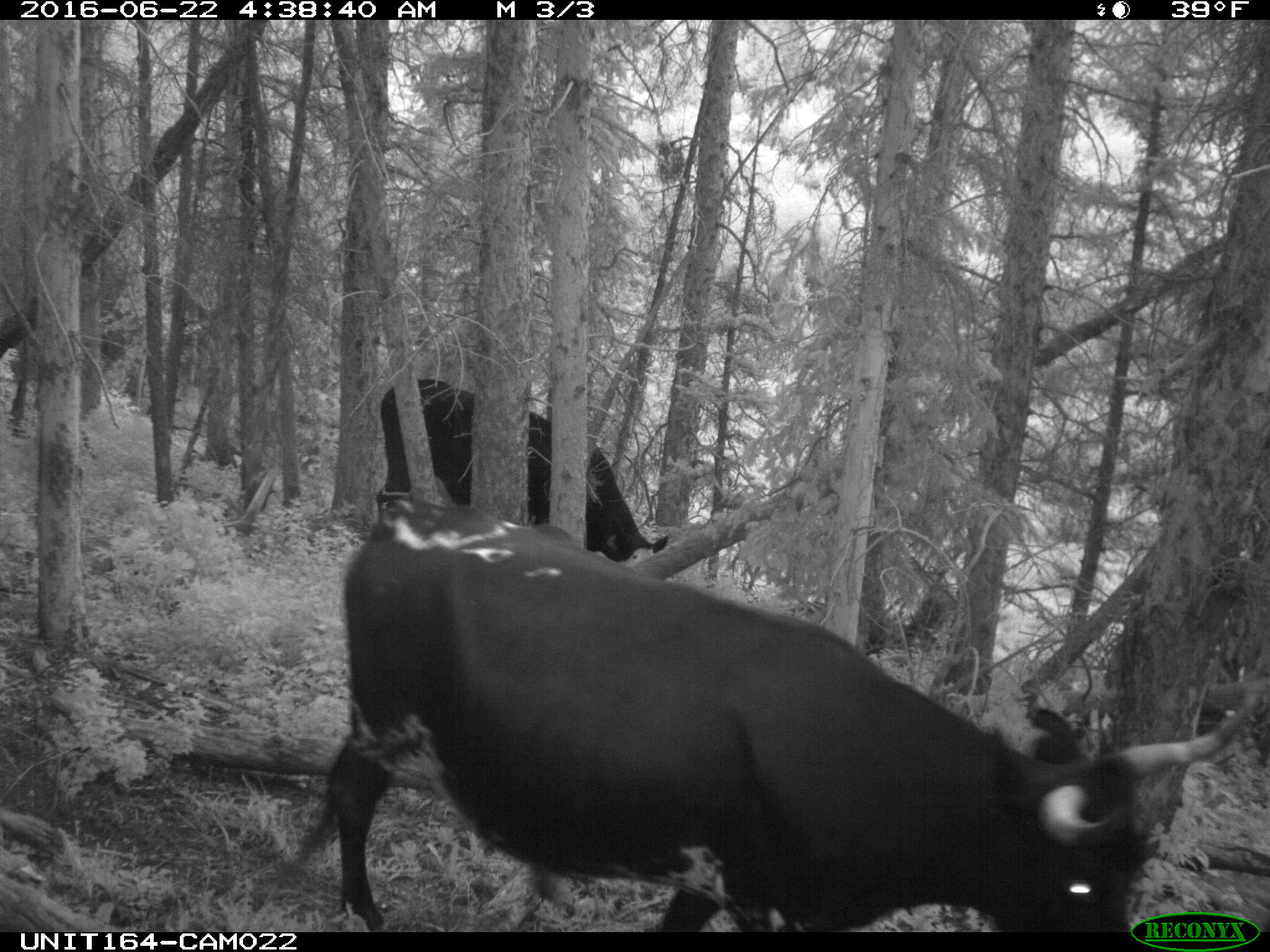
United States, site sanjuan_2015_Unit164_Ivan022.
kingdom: Animalia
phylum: Chordata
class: Mammalia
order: Artiodactyla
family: Bovidae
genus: Bos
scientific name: Bos taurus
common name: domestic cow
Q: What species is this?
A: Bos taurus (domestic cow).